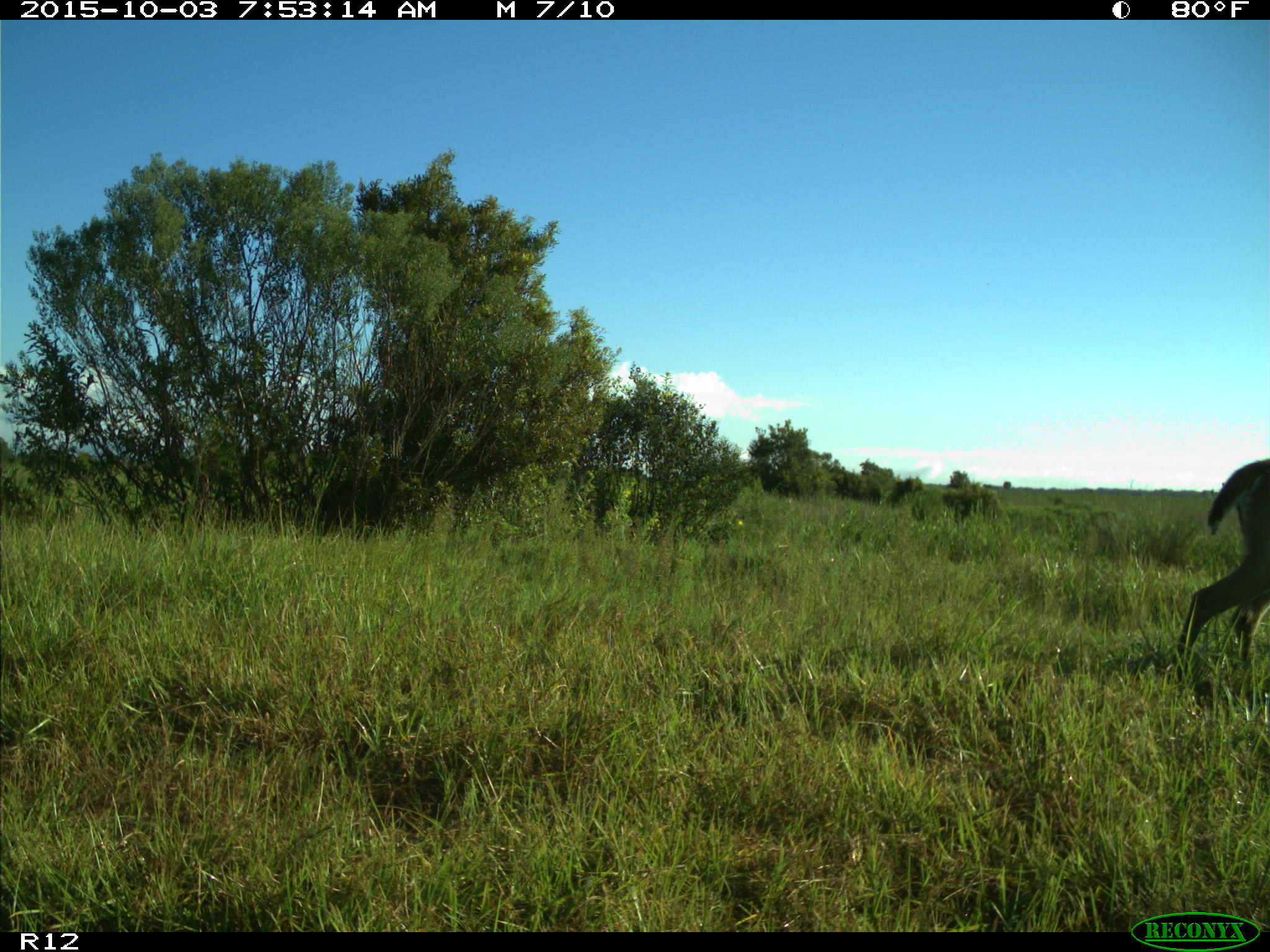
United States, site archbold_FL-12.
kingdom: Animalia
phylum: Chordata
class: Mammalia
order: Artiodactyla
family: Cervidae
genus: Odocoileus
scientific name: Odocoileus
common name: deer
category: unidentified deer